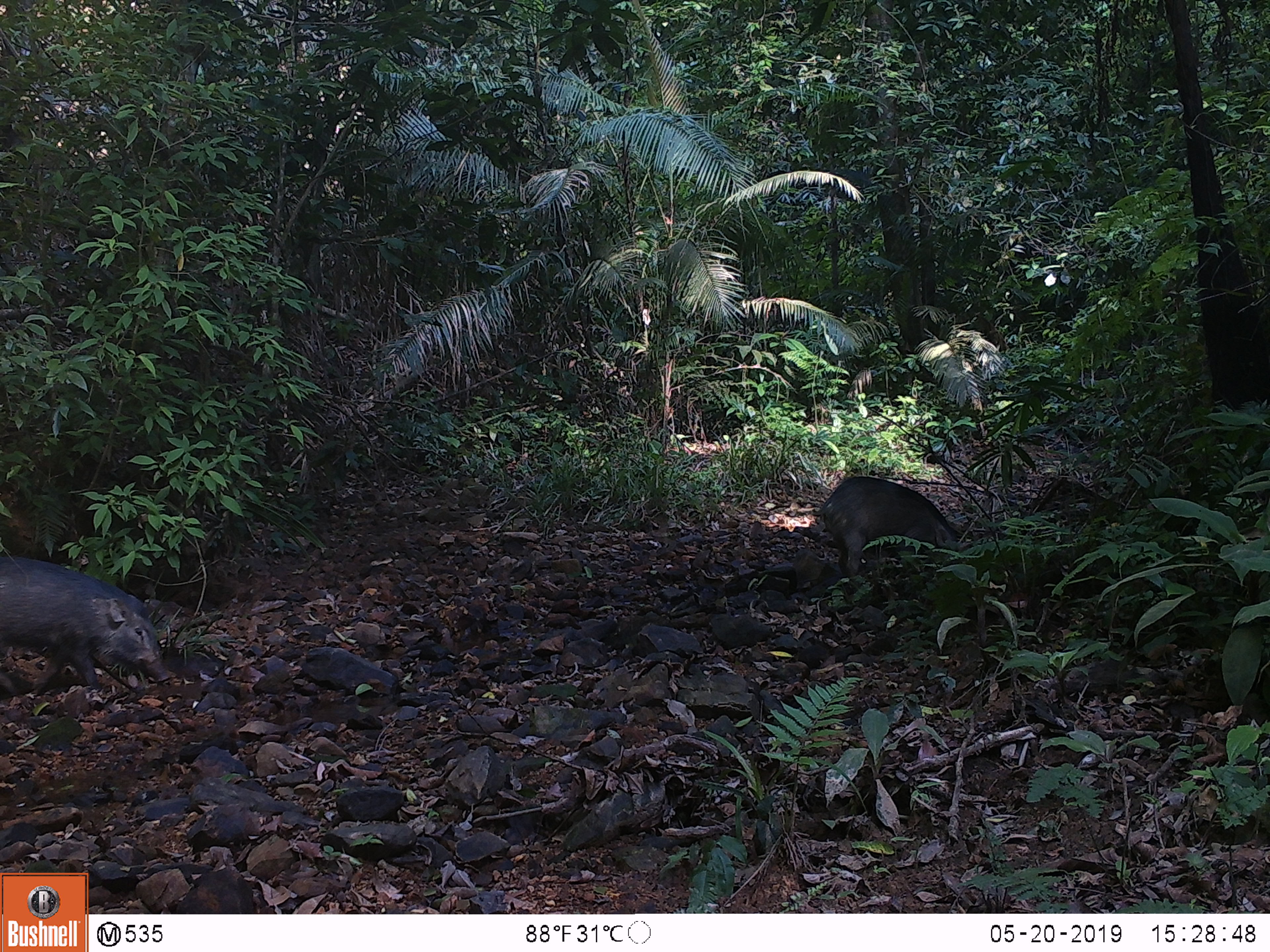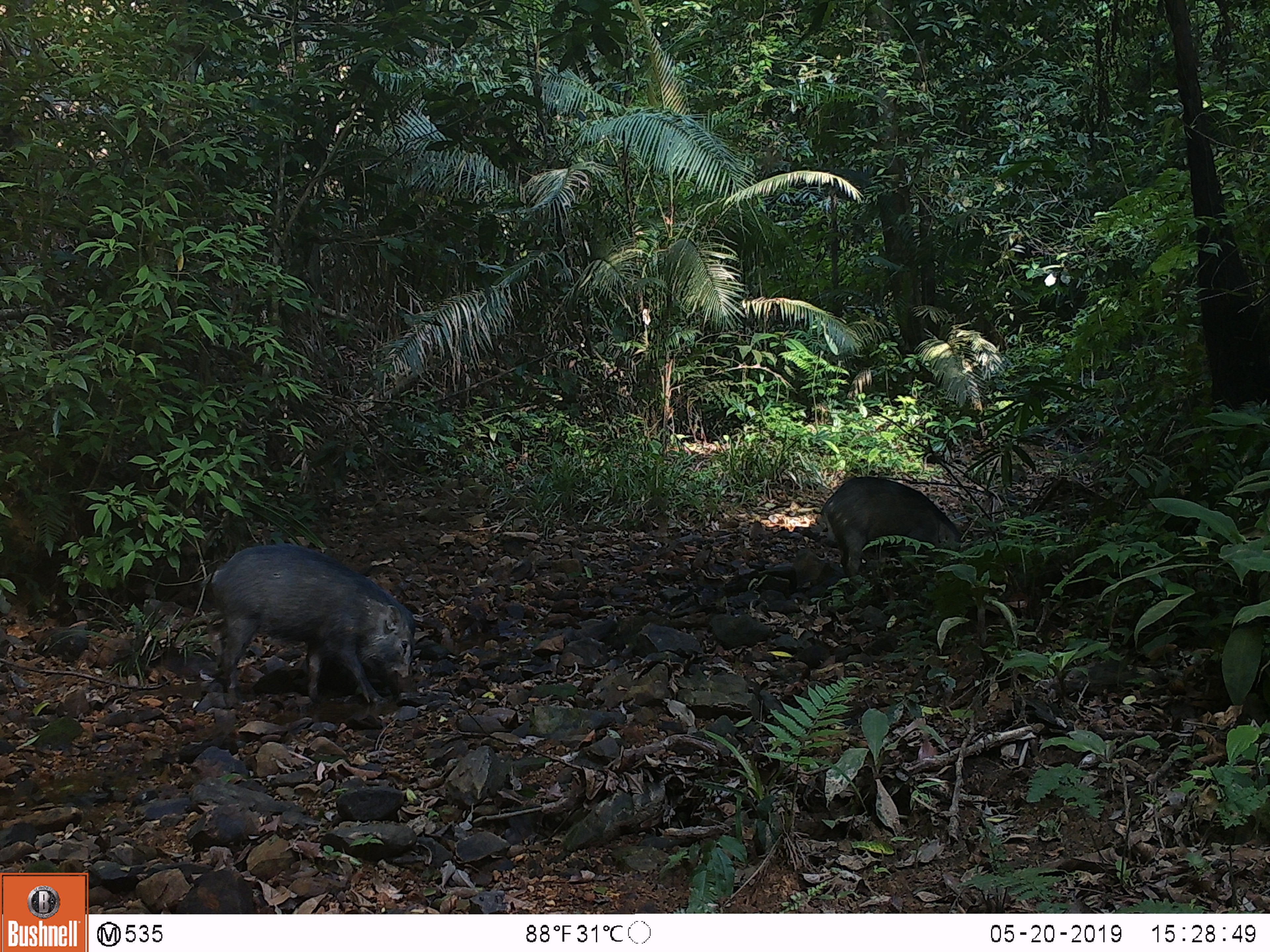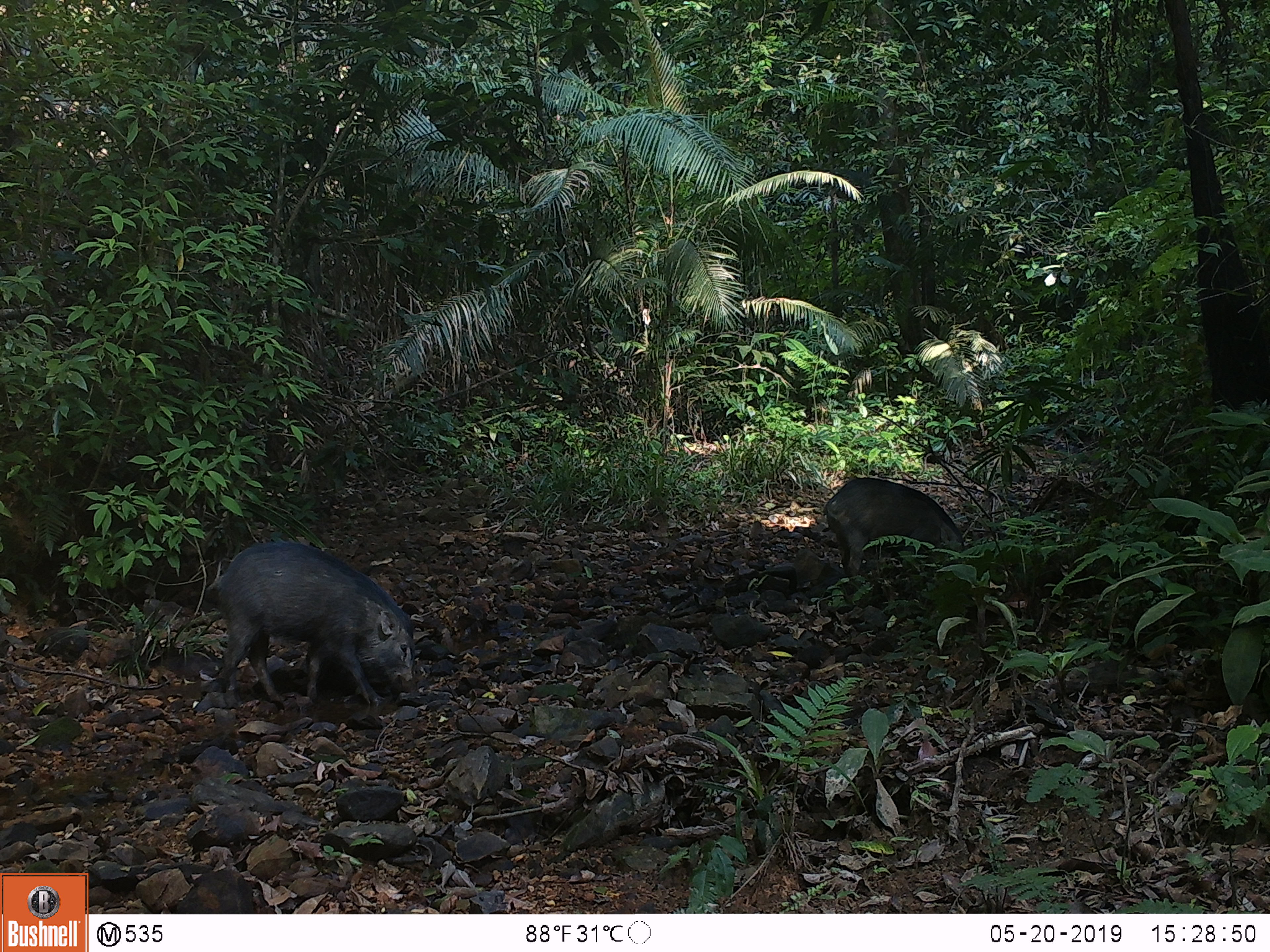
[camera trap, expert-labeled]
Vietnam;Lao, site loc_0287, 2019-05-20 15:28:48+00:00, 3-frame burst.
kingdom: Animalia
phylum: Chordata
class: Mammalia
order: Artiodactyla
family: Suidae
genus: Sus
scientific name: Sus scrofa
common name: eurasian wild pig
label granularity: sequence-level